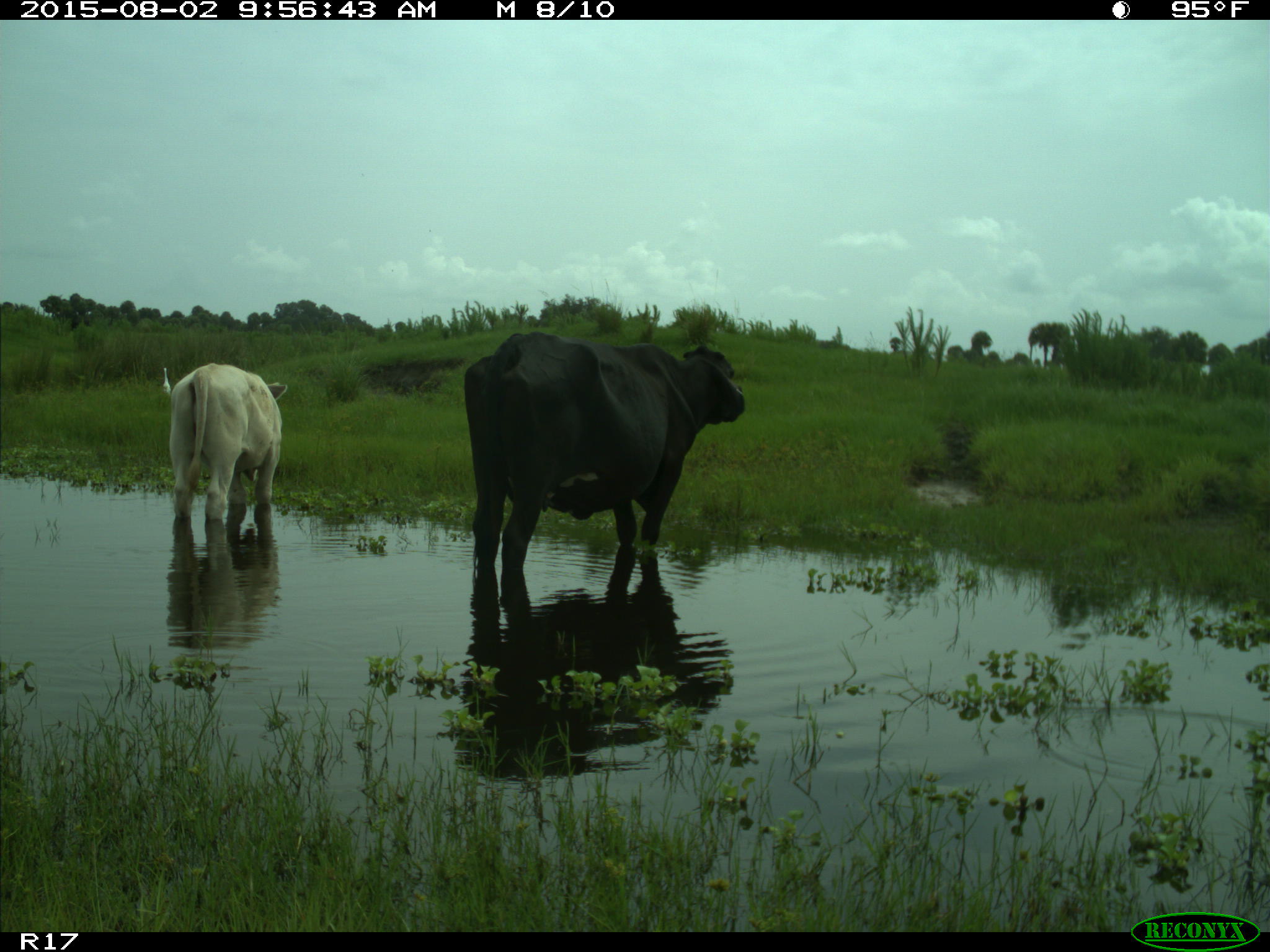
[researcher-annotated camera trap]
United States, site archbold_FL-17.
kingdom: Animalia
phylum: Chordata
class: Mammalia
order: Artiodactyla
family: Bovidae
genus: Bos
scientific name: Bos taurus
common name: domestic cow